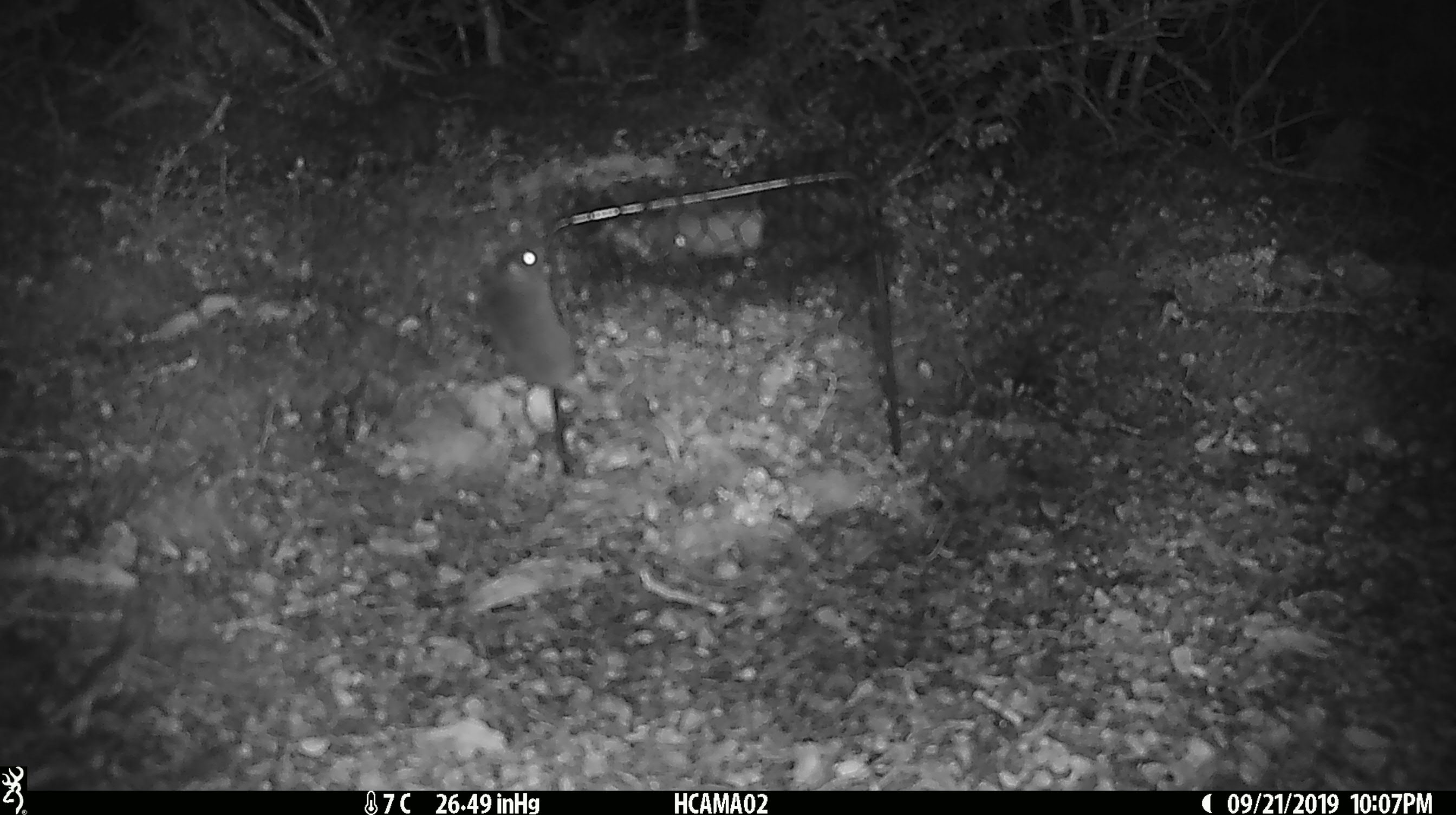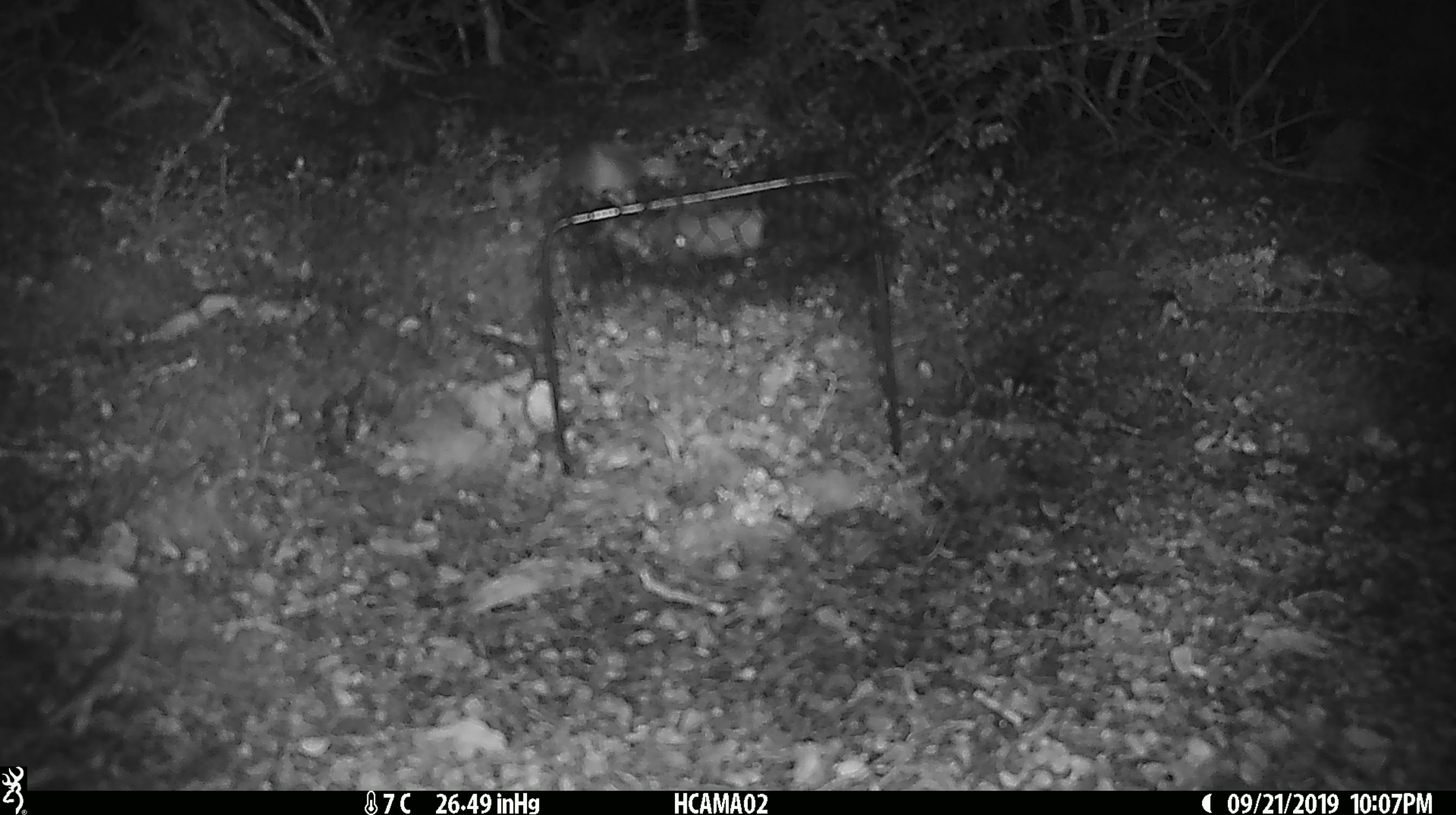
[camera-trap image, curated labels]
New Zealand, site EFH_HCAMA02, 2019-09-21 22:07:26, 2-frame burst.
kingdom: Animalia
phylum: Chordata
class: Mammalia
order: Rodentia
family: Muridae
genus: Mus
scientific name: Mus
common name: mouse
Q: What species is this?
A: Mouse (Mus).